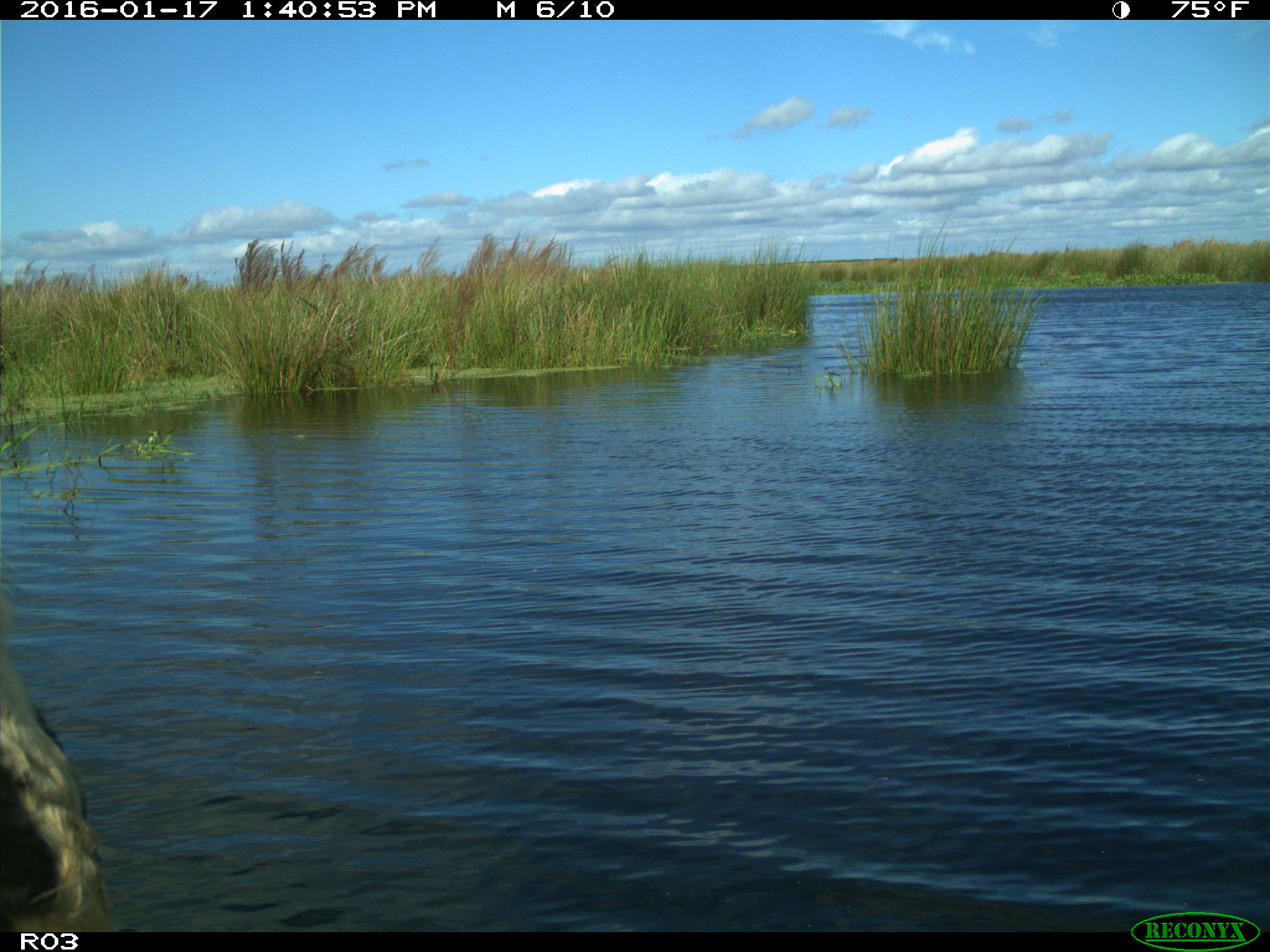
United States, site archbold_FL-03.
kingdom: Animalia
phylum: Chordata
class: Mammalia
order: Artiodactyla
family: Bovidae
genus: Bos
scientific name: Bos taurus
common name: domestic cow